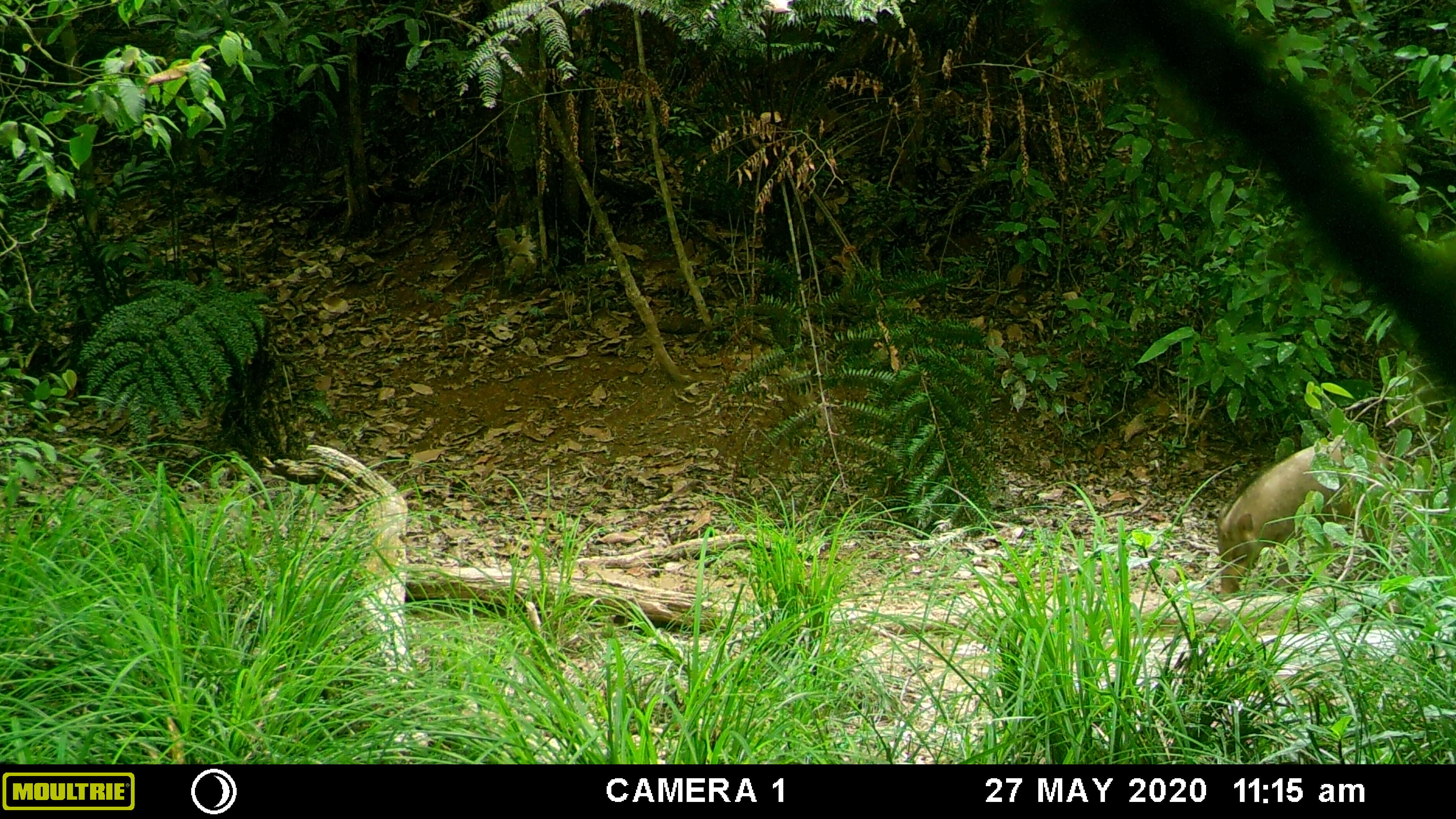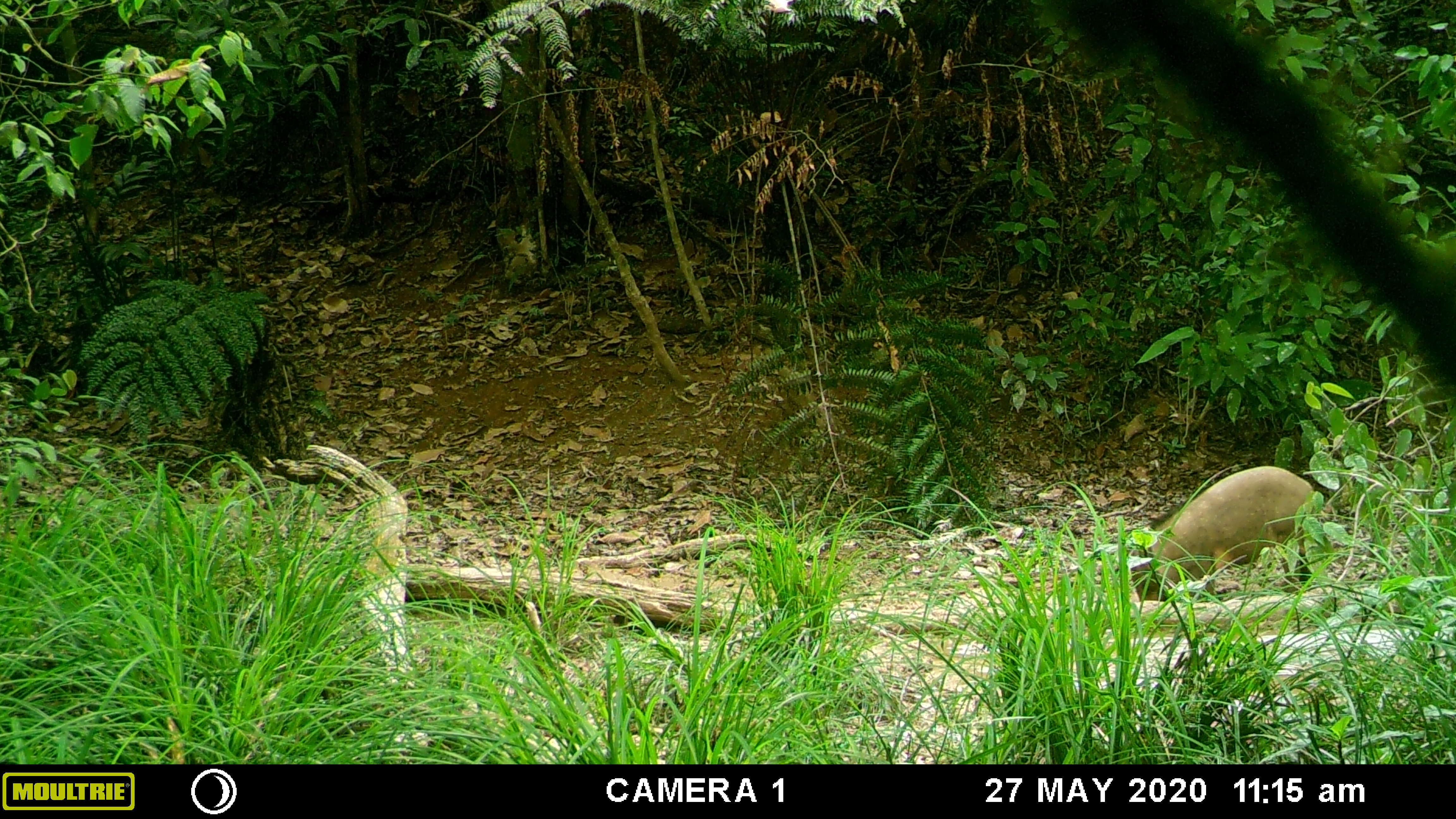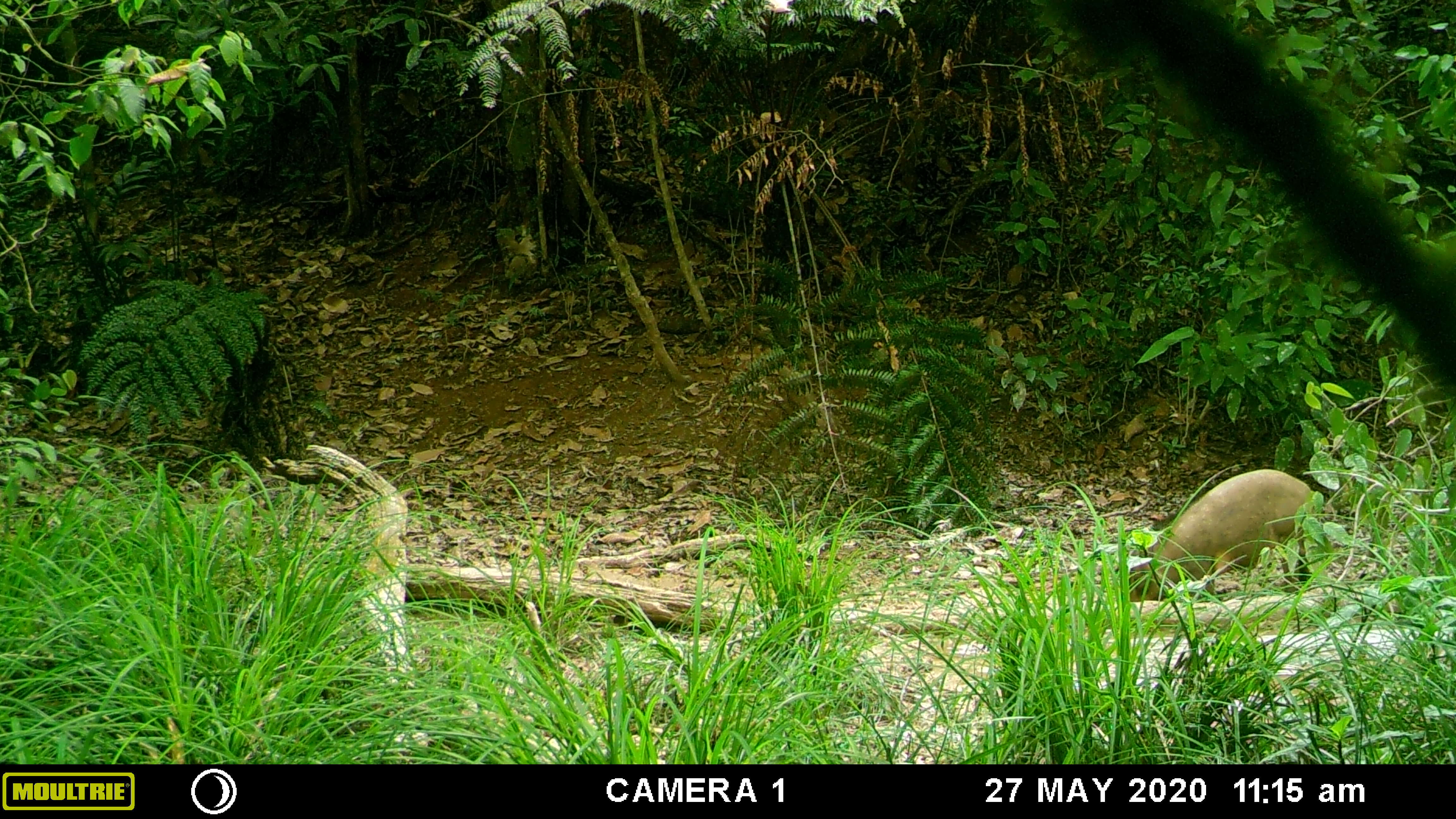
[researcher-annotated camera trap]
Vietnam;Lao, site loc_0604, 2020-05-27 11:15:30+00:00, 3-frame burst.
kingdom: Animalia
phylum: Chordata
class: Mammalia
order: Artiodactyla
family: Suidae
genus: Sus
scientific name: Sus scrofa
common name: eurasian wild pig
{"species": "eurasian wild pig (Sus scrofa)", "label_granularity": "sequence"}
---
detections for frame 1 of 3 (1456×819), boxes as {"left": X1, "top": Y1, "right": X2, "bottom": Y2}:
eurasian wild pig: {"left": 1215, "top": 442, "right": 1392, "bottom": 602}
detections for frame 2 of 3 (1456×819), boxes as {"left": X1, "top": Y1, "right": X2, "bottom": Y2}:
eurasian wild pig: {"left": 1127, "top": 465, "right": 1316, "bottom": 603}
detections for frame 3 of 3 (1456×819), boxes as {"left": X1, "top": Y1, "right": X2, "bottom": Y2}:
eurasian wild pig: {"left": 1128, "top": 469, "right": 1316, "bottom": 603}